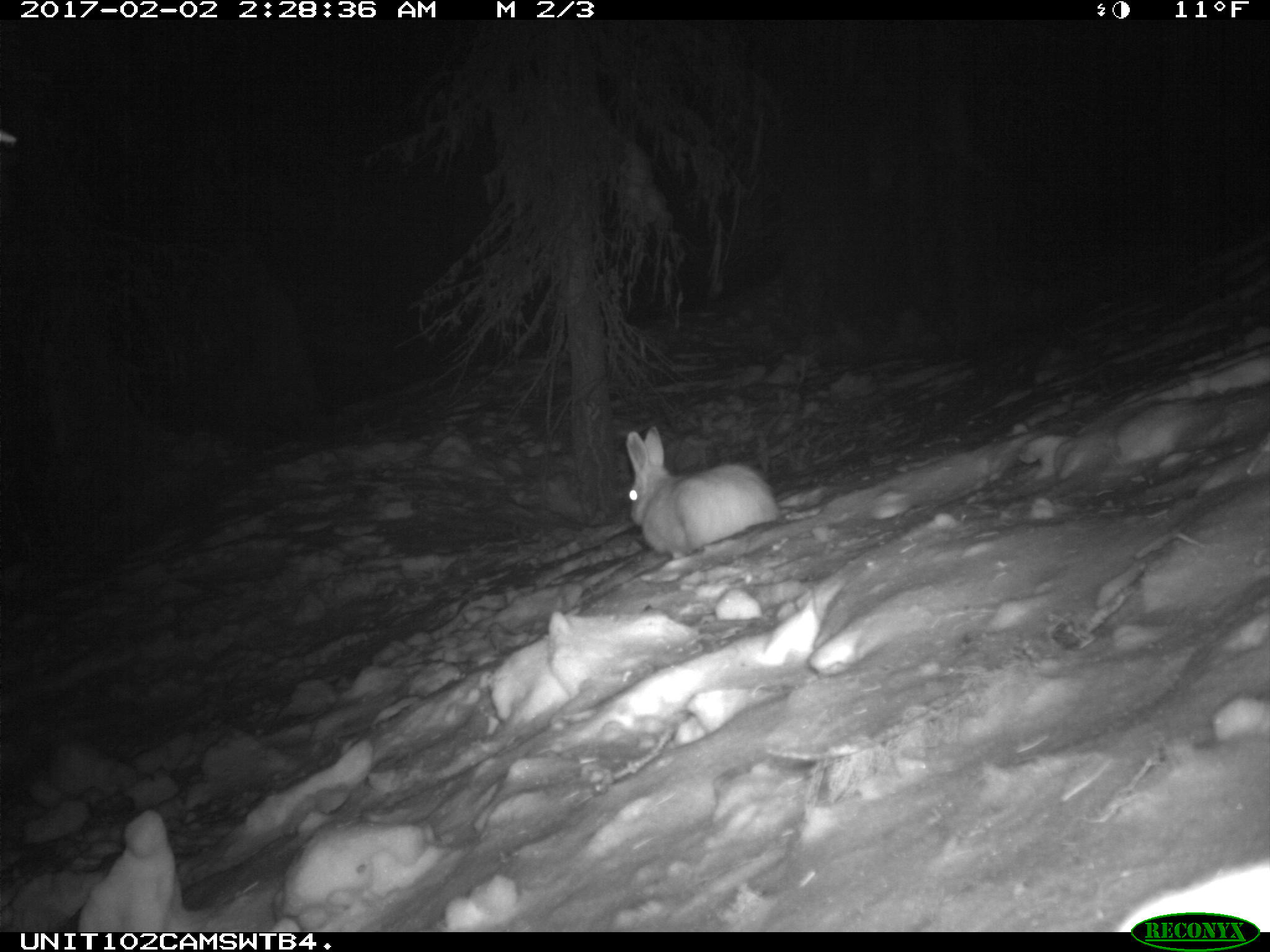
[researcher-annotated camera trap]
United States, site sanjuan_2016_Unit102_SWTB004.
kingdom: Animalia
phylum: Chordata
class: Mammalia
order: Lagomorpha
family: Leporidae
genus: Lepus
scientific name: Lepus americanus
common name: snowshoe hare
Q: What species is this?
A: Lepus americanus (snowshoe hare).